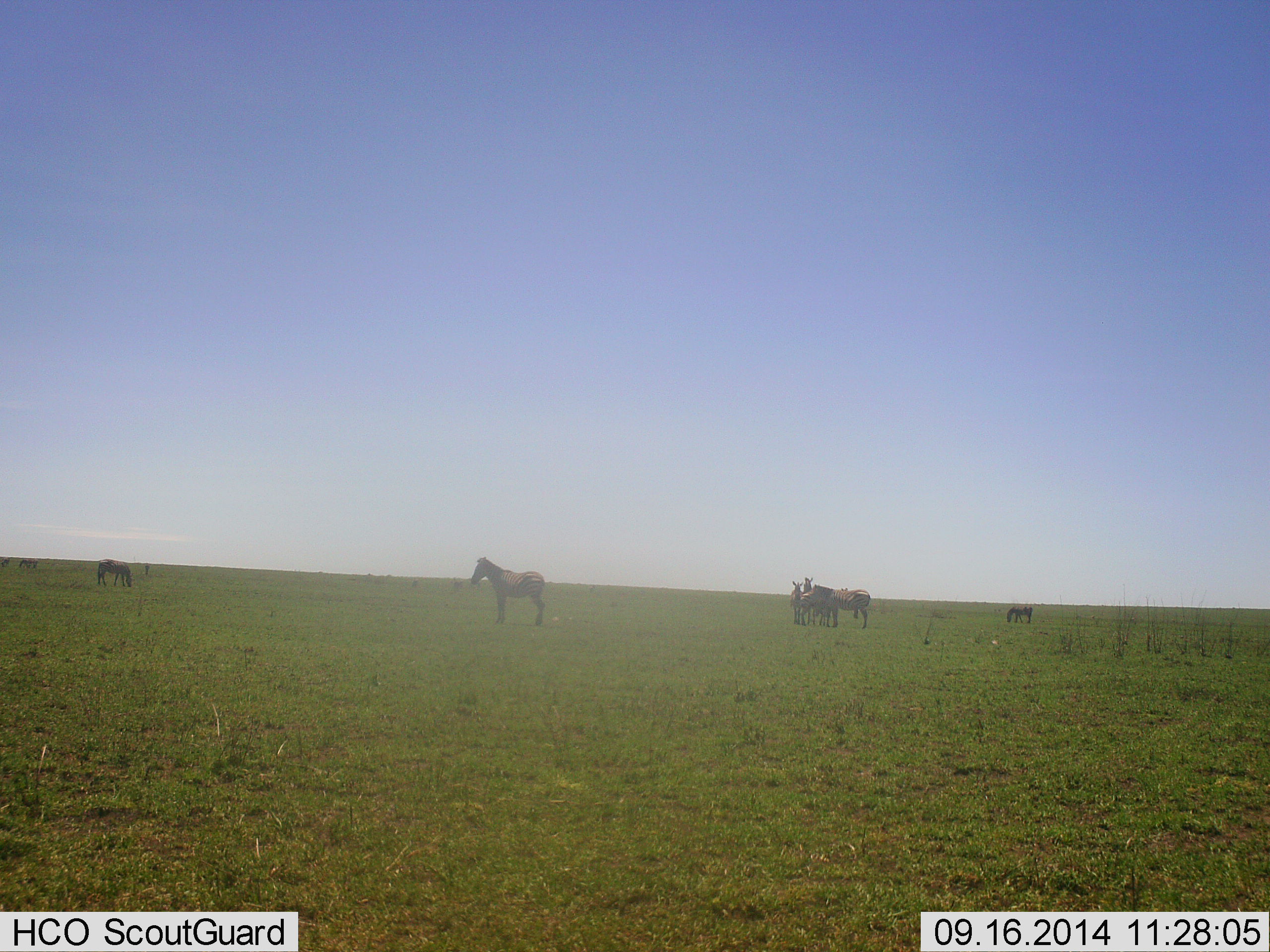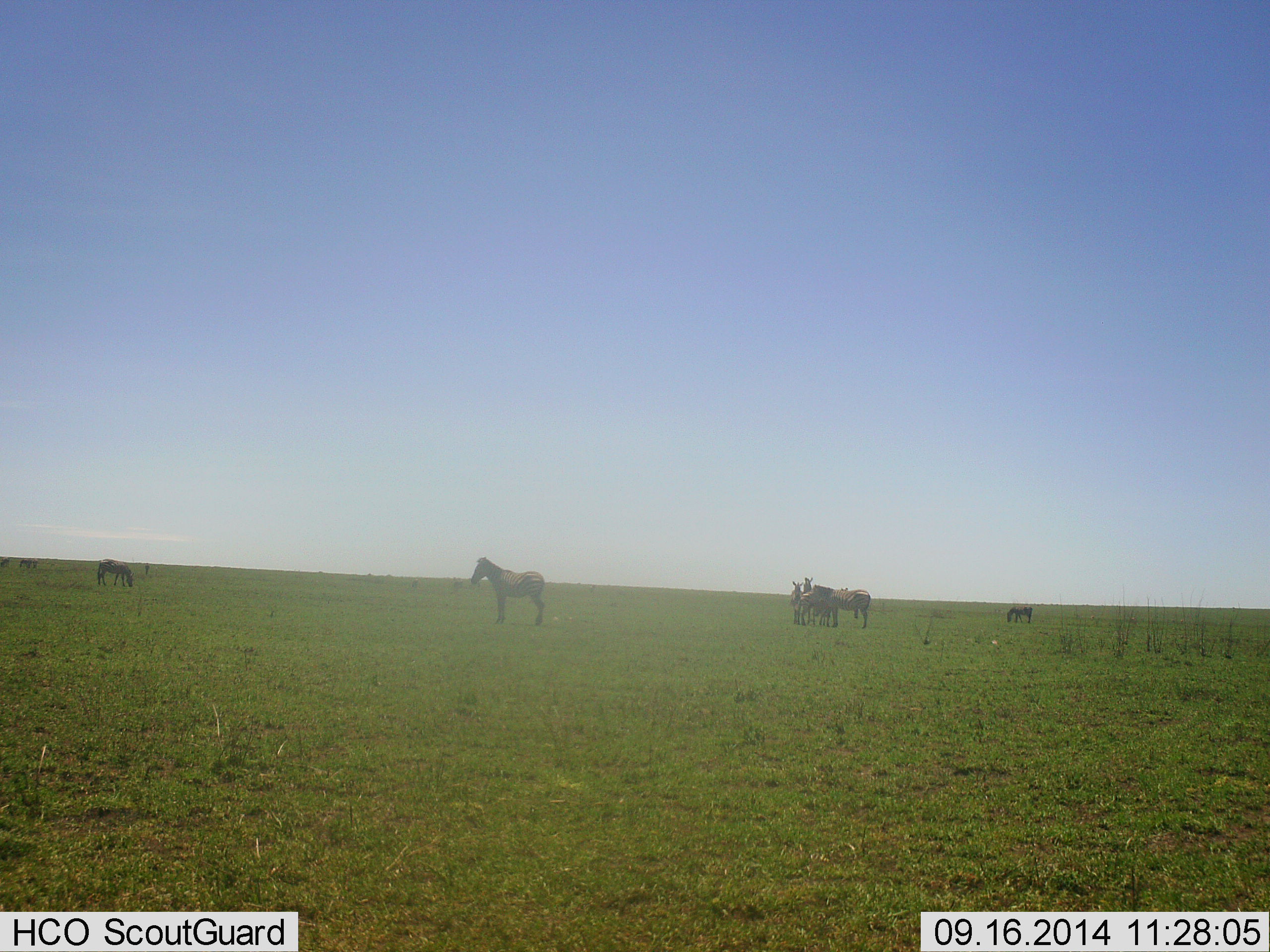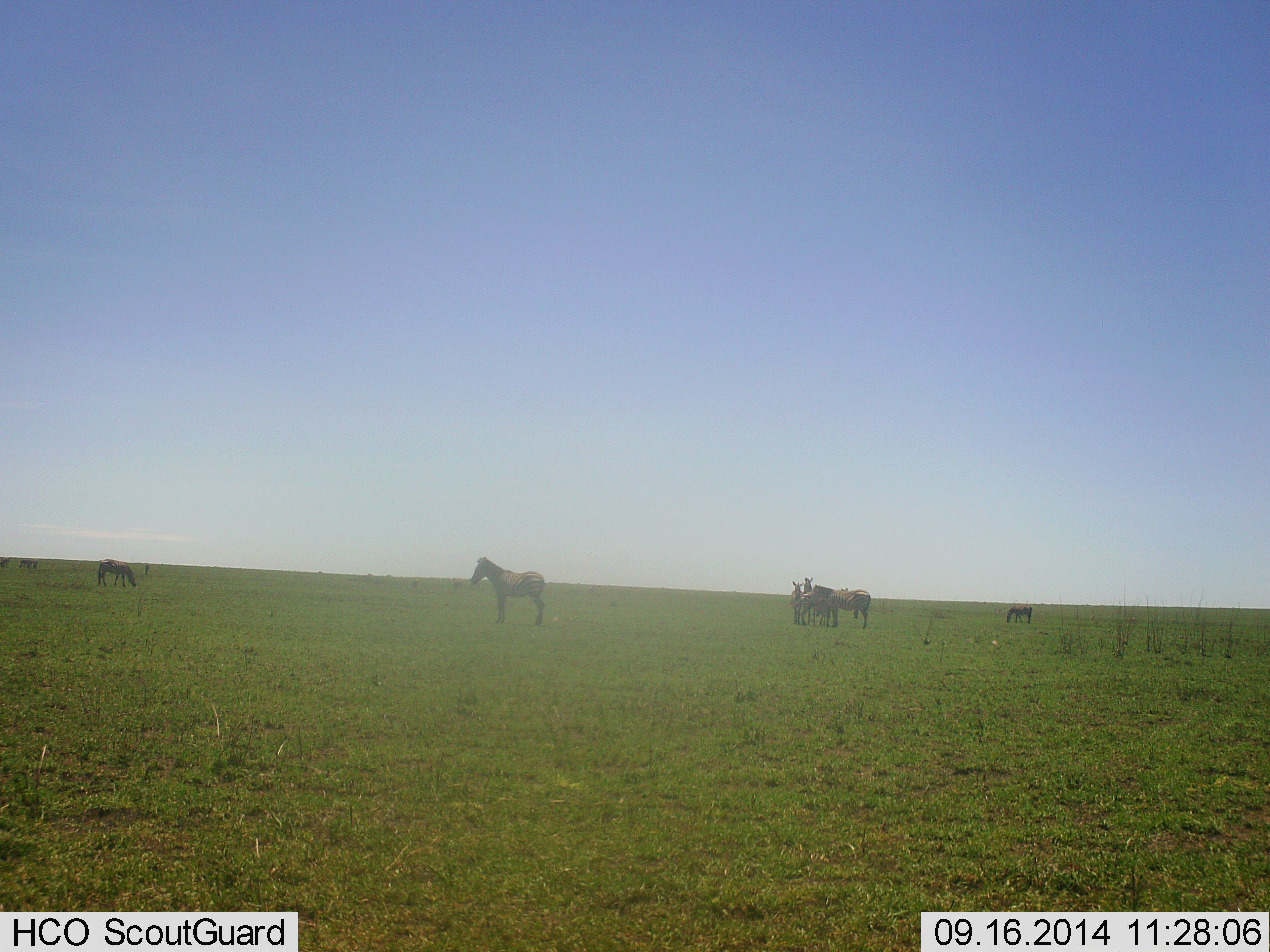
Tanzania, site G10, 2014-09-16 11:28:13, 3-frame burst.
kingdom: Animalia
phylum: Chordata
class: Mammalia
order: Perissodactyla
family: Equidae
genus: Equus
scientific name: Equus quagga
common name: plains zebra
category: zebra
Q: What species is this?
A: Zebra (plains zebra) (Equus quagga).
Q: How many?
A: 7.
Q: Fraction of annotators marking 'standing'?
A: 90%.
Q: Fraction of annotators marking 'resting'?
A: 10%.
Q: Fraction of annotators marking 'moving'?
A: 0%.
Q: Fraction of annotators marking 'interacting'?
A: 10%.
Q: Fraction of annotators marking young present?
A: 0%.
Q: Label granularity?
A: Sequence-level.